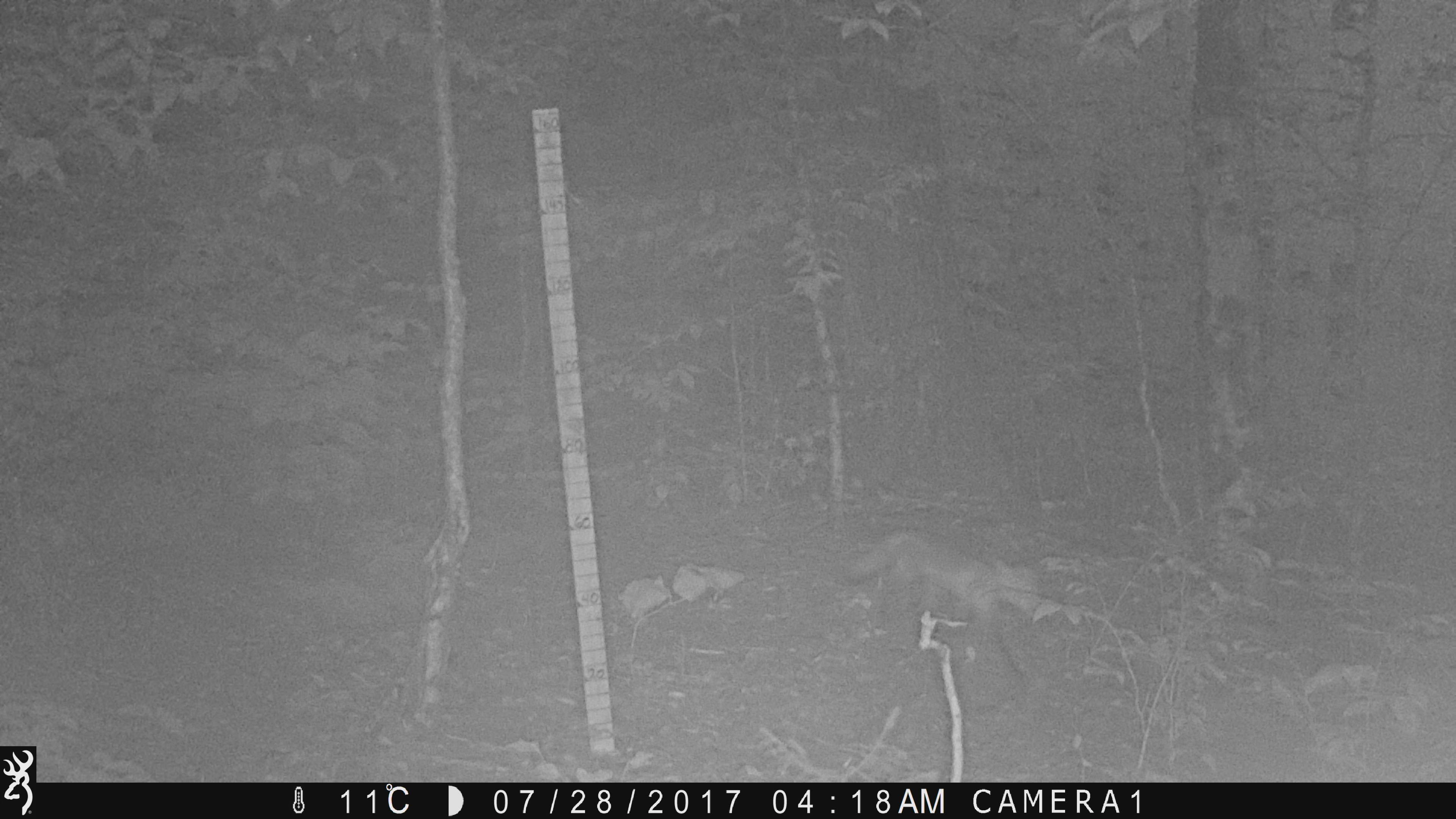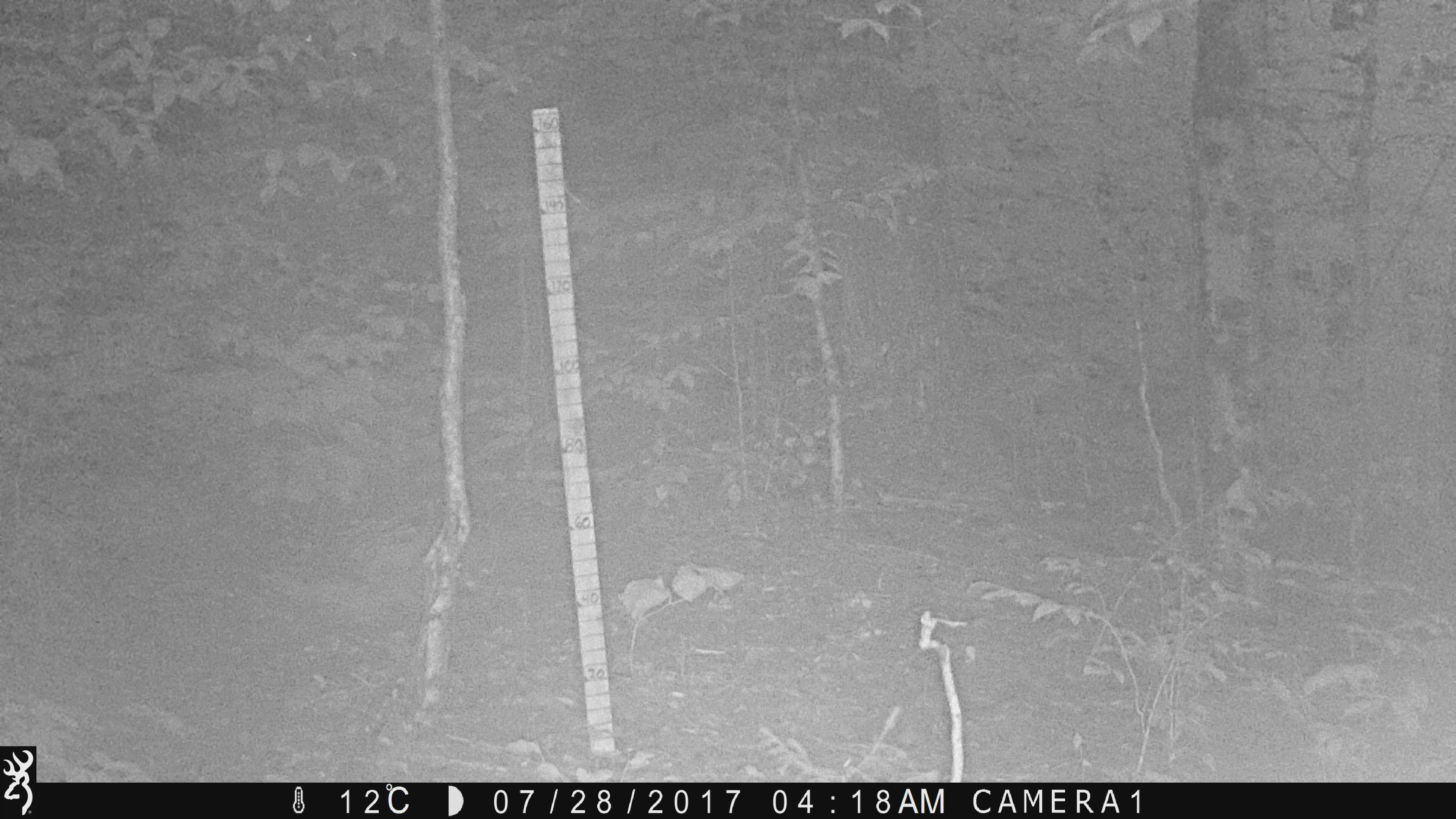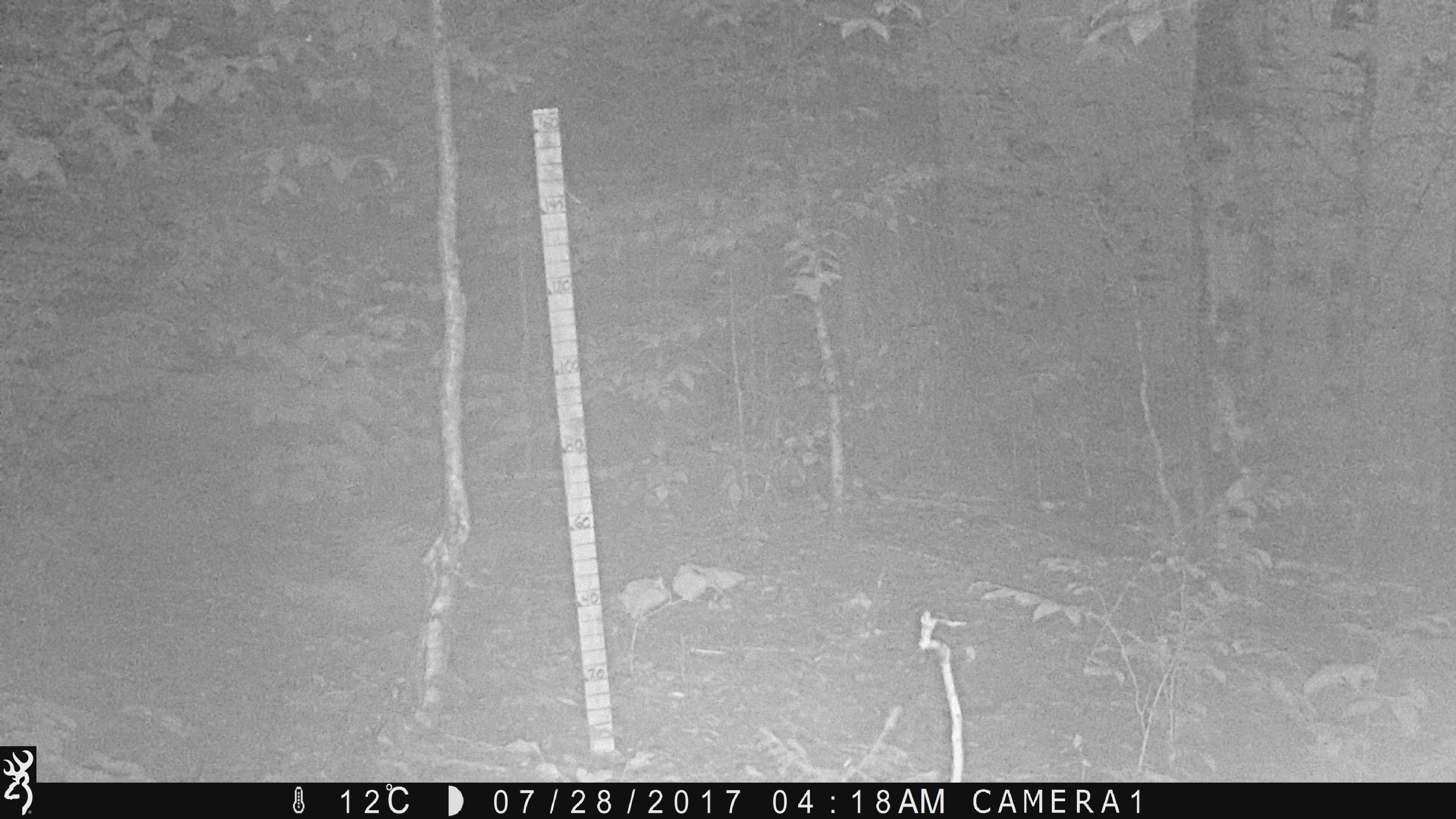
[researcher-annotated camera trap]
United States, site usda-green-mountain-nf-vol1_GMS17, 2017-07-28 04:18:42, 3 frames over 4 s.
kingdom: Animalia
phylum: Chordata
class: Mammalia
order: Carnivora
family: Canidae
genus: Vulpes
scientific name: Vulpes vulpes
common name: red fox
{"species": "red fox (Vulpes vulpes)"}